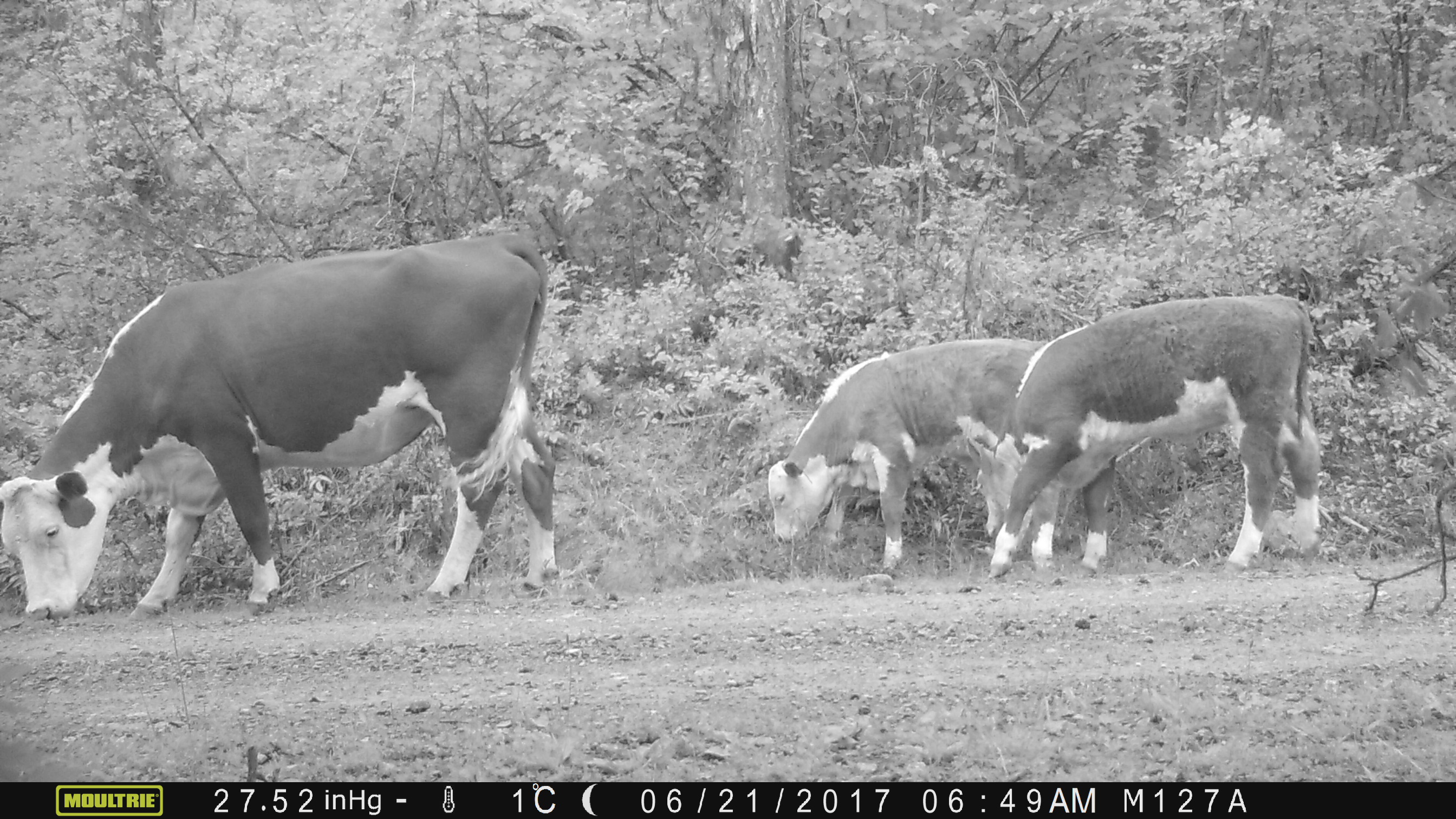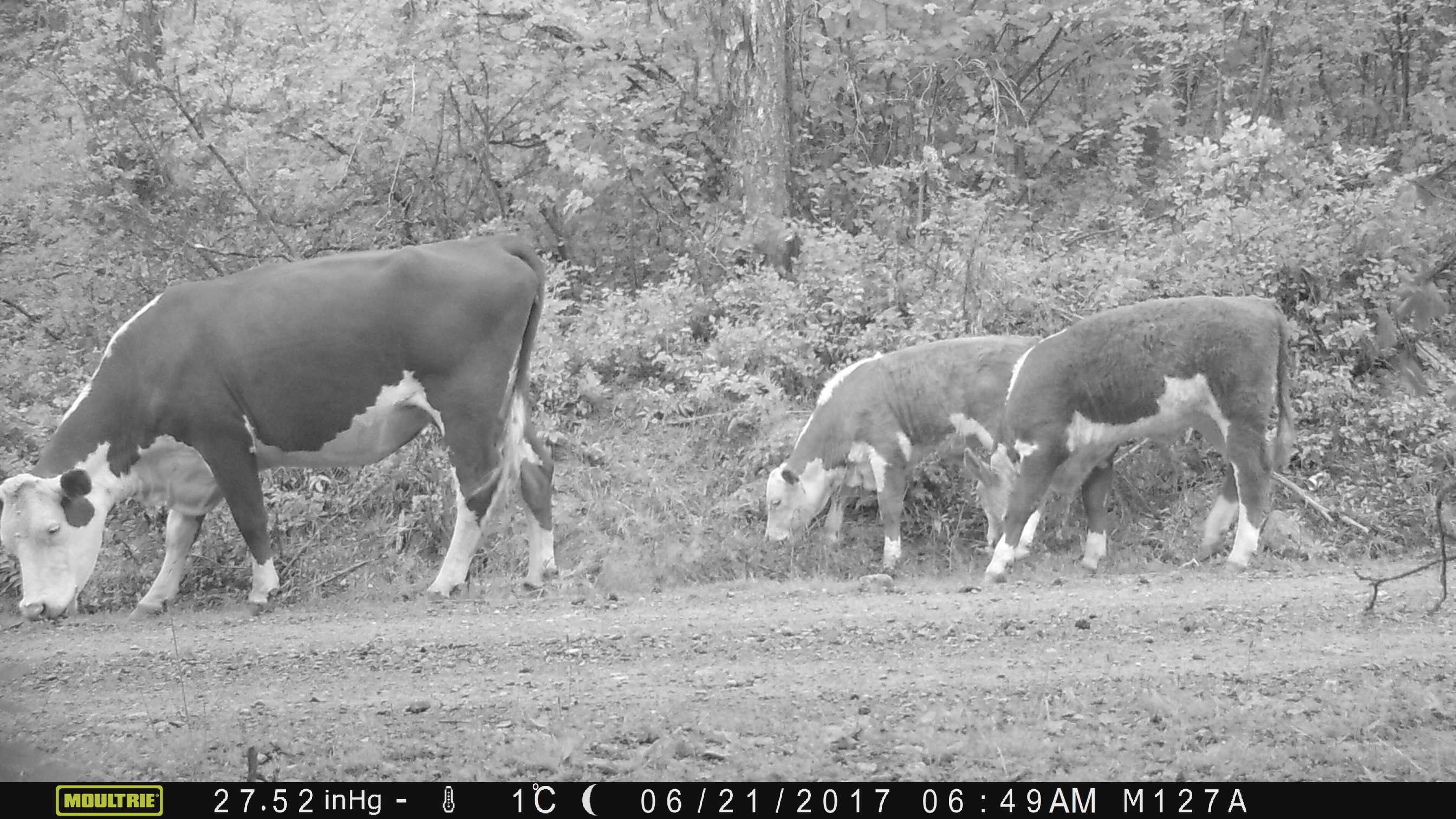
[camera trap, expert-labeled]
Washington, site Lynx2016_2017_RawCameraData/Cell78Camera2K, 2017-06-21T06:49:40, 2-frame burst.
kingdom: Animalia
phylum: Chordata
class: Mammalia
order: Artiodactyla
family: Bovidae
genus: Bos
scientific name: Bos taurus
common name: domestic cattle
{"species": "domestic cattle (Bos taurus)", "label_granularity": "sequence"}